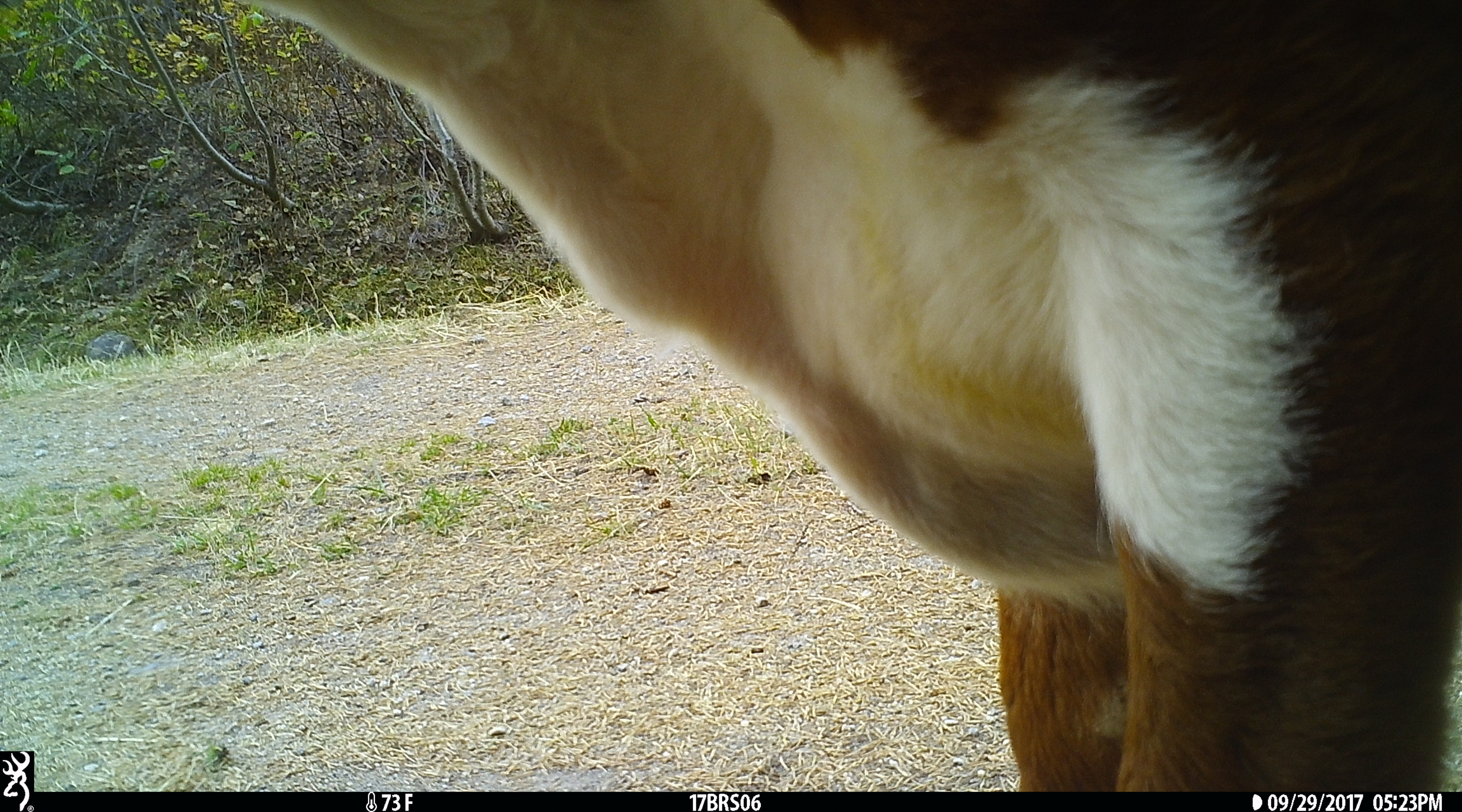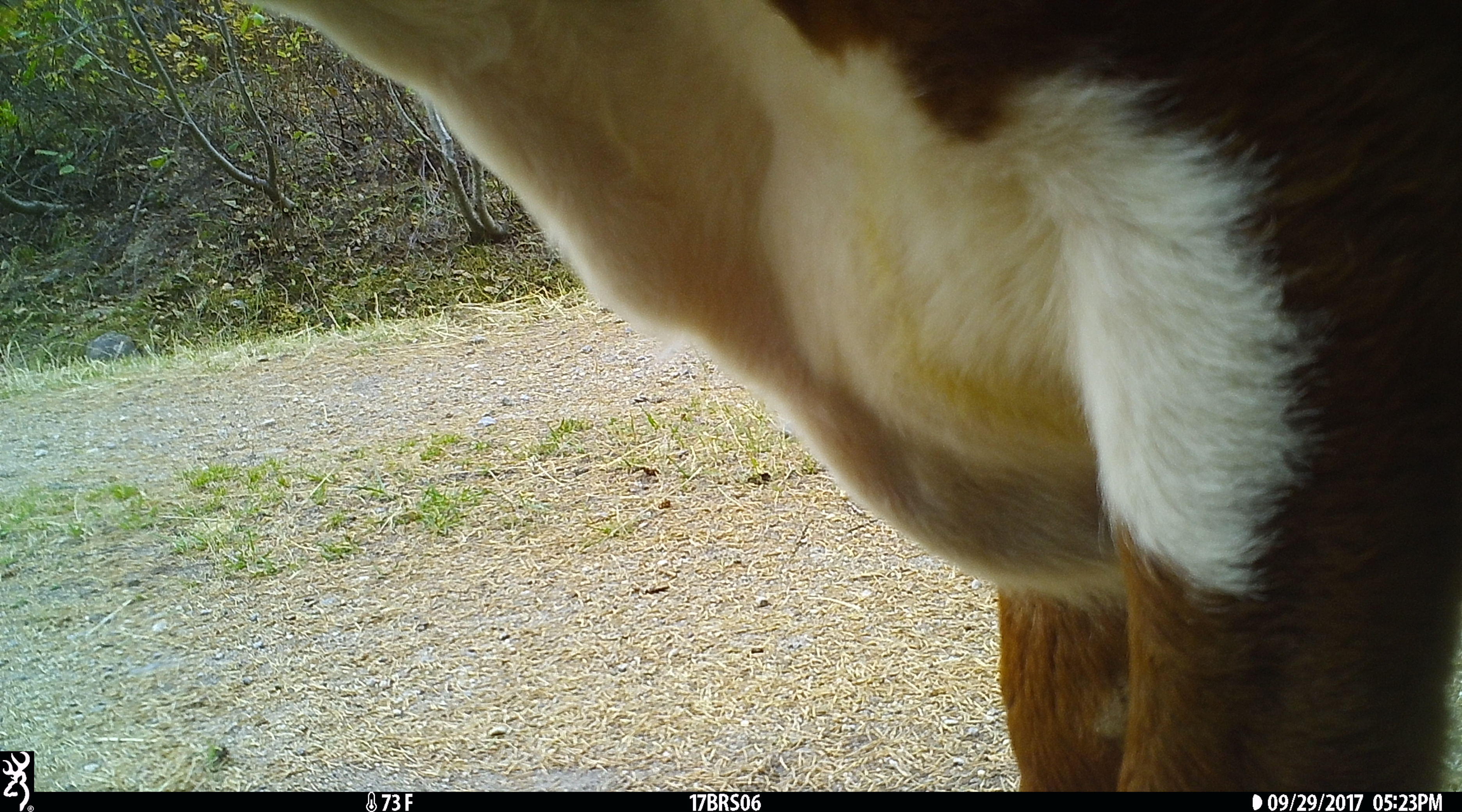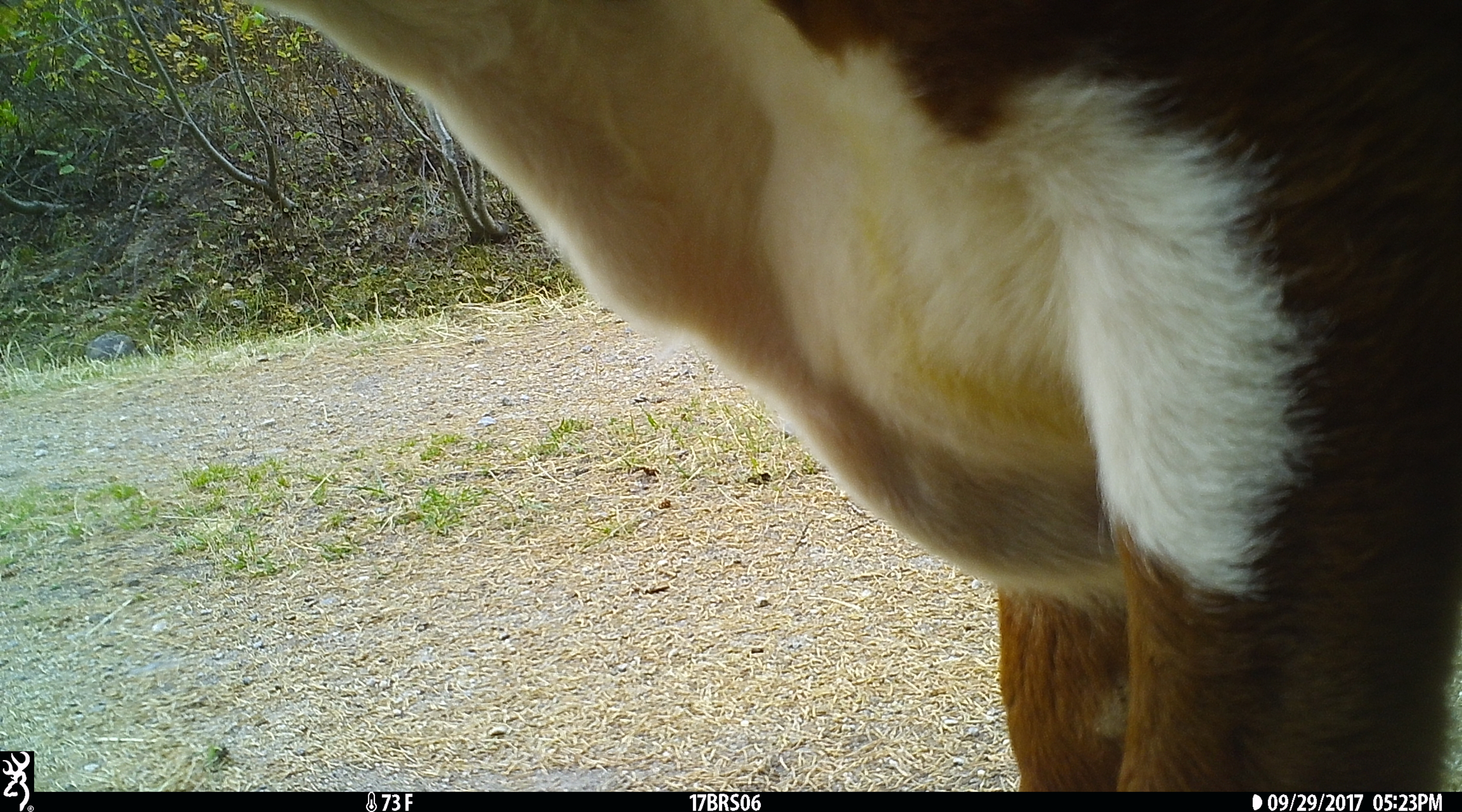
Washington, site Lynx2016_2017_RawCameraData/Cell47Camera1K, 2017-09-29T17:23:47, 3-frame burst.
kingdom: Animalia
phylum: Chordata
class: Mammalia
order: Artiodactyla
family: Bovidae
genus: Bos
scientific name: Bos taurus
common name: domestic cattle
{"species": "domestic cattle (Bos taurus)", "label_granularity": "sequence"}